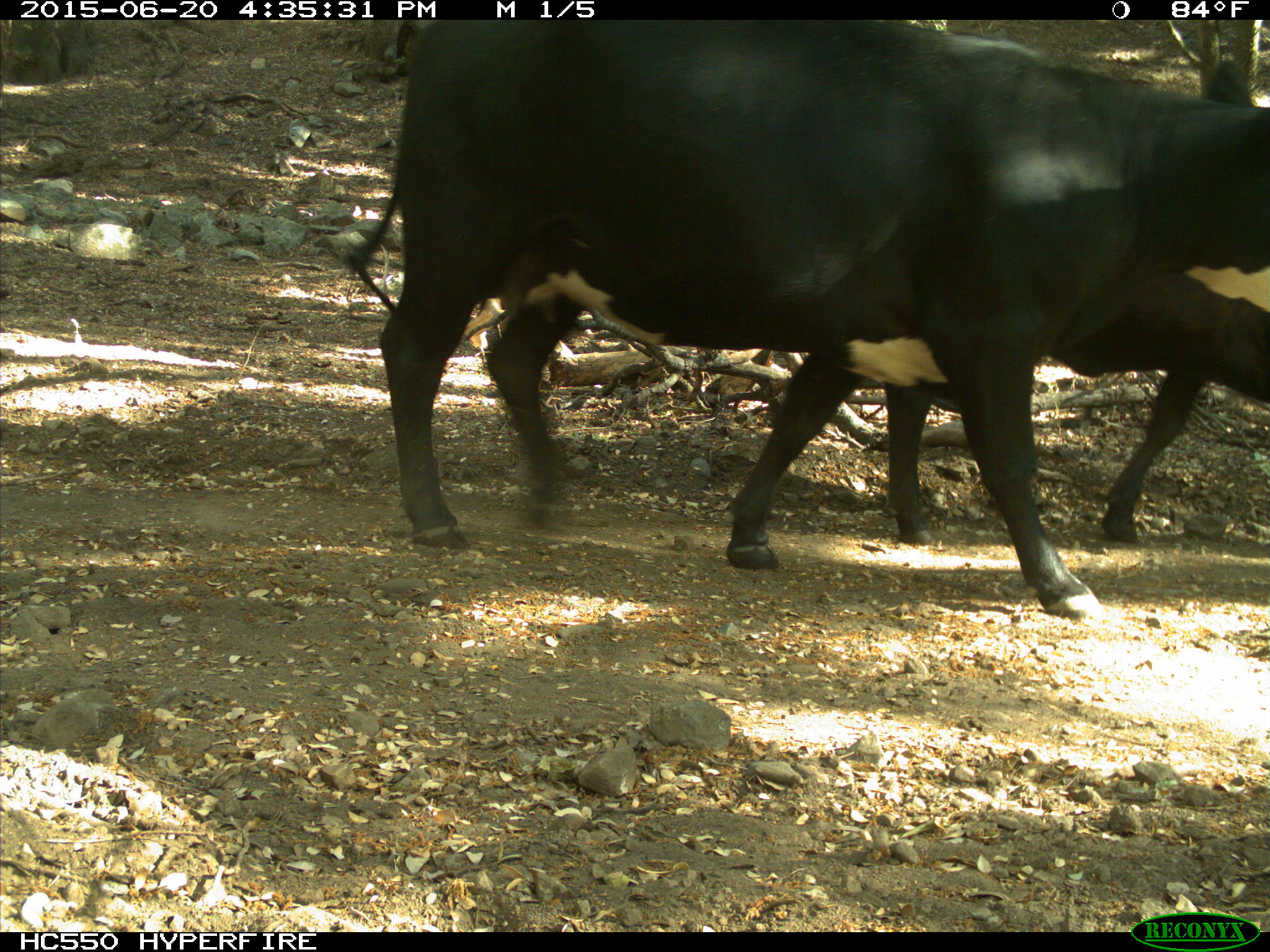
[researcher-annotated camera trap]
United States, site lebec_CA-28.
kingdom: Animalia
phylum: Chordata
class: Mammalia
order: Artiodactyla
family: Bovidae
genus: Bos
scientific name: Bos taurus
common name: domestic cow